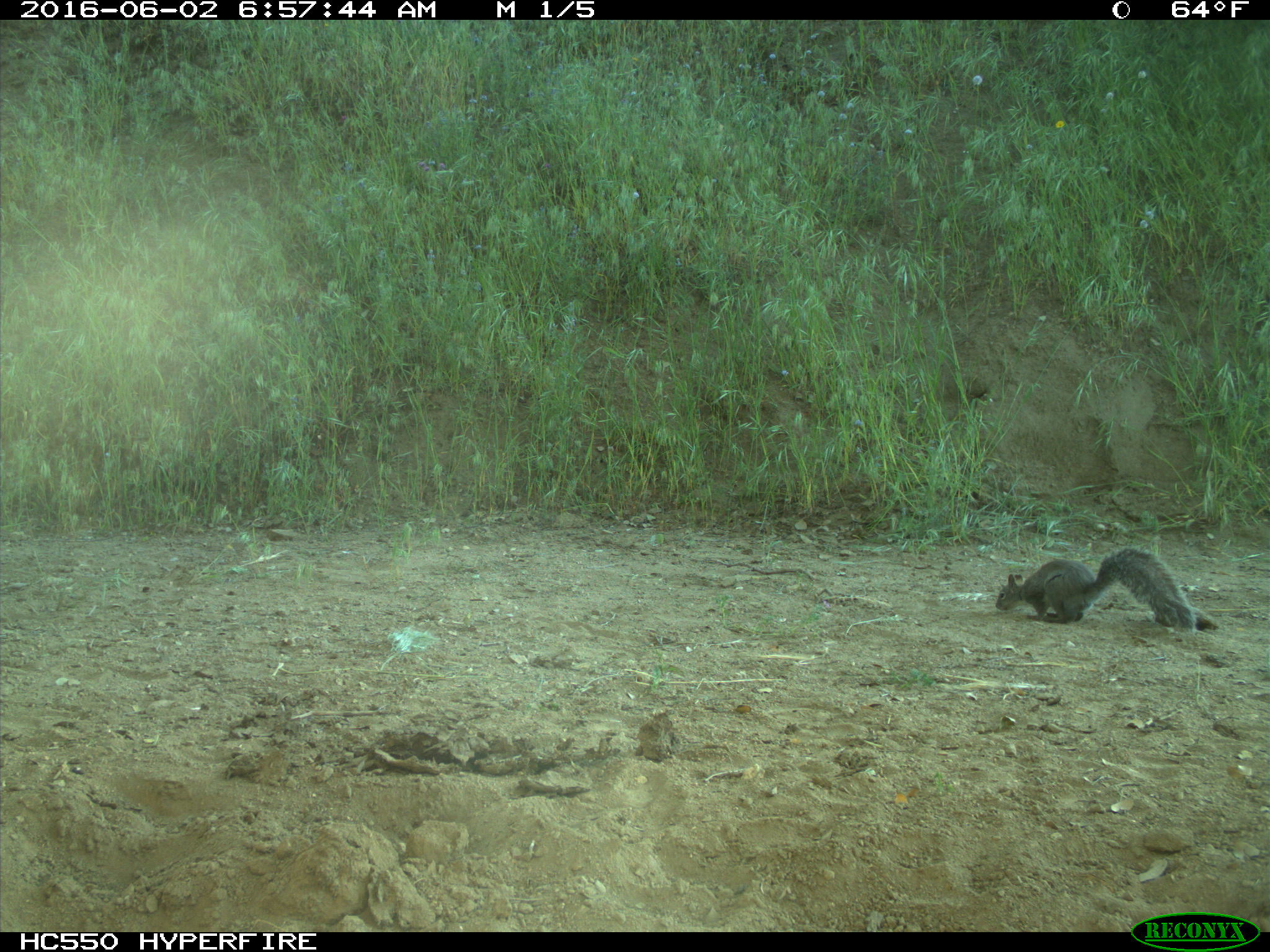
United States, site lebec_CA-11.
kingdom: Animalia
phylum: Chordata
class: Mammalia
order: Rodentia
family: Sciuridae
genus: Sciurus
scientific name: Sciurus carolinensis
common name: eastern gray squirrel